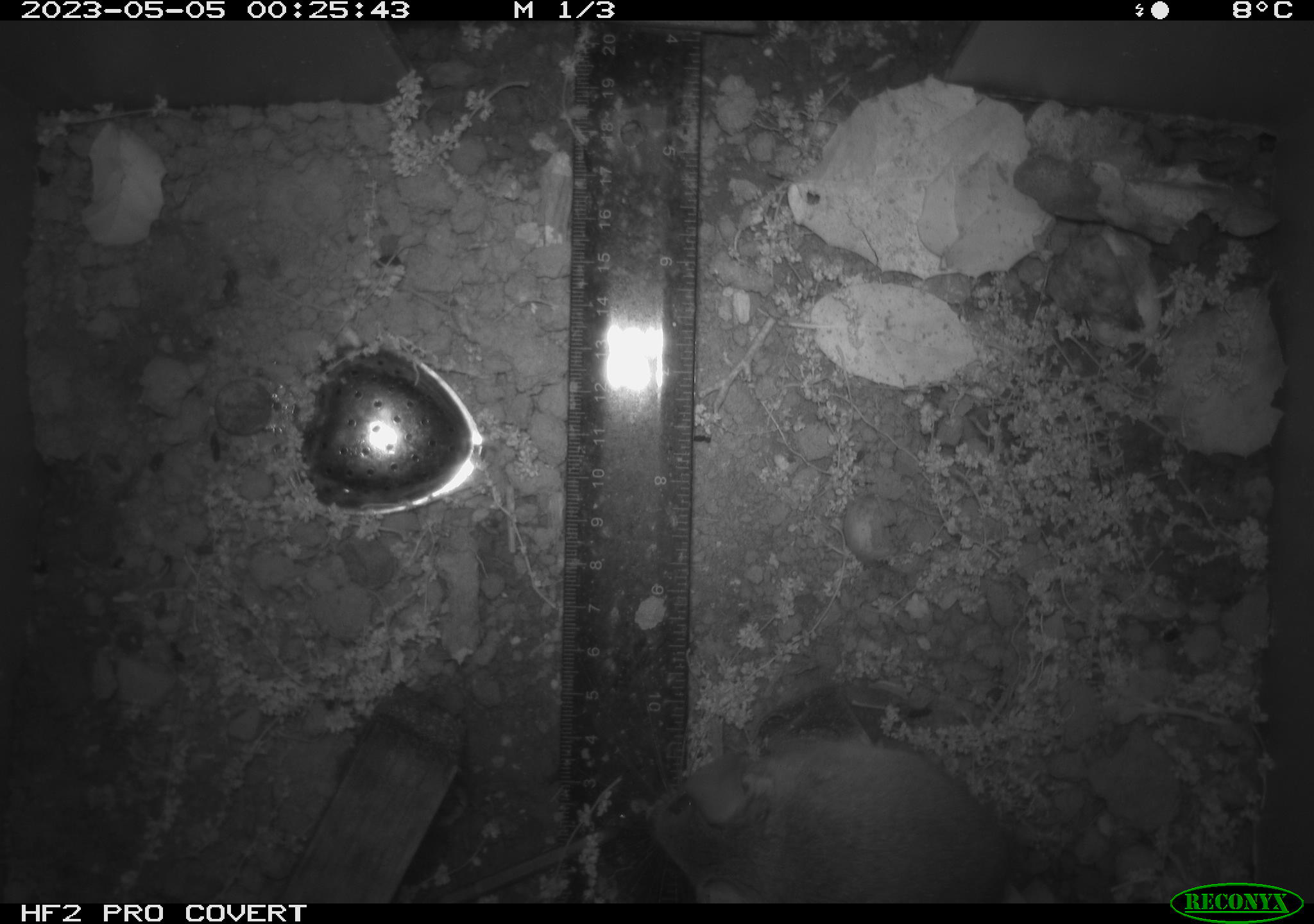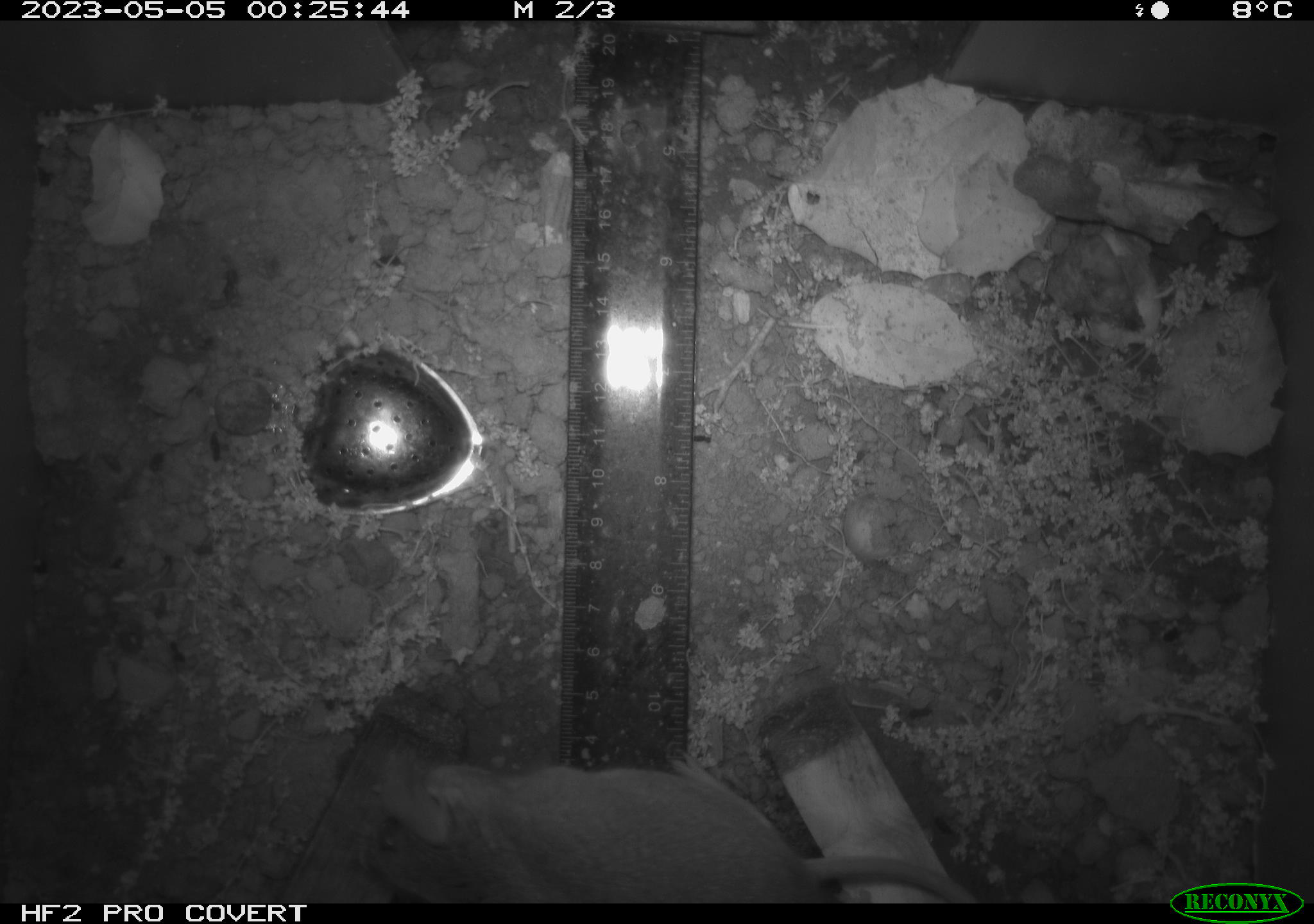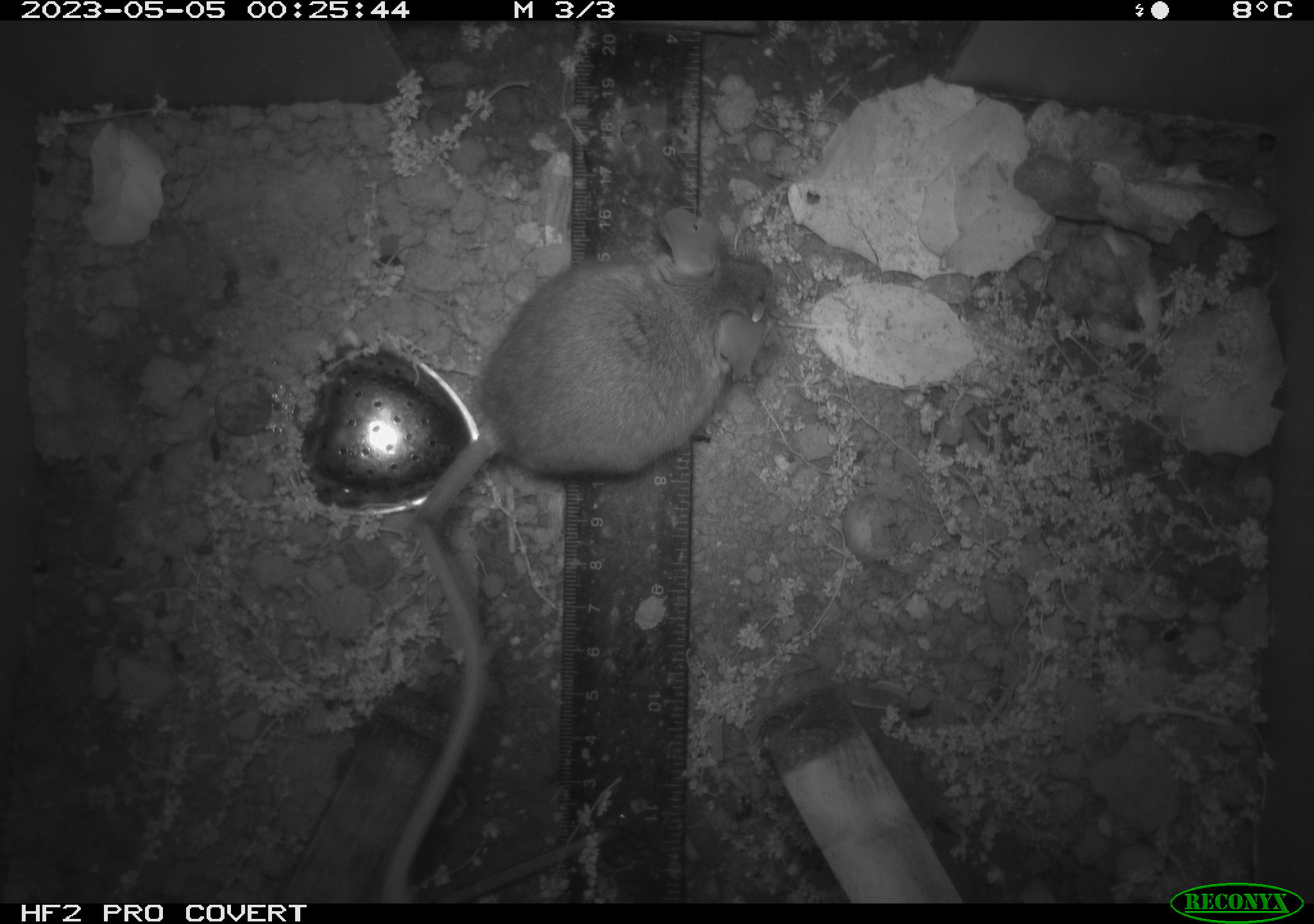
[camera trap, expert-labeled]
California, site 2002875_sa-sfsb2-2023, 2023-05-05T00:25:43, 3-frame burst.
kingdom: Animalia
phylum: Chordata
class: Mammalia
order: Rodentia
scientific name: Rodentia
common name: mouse species